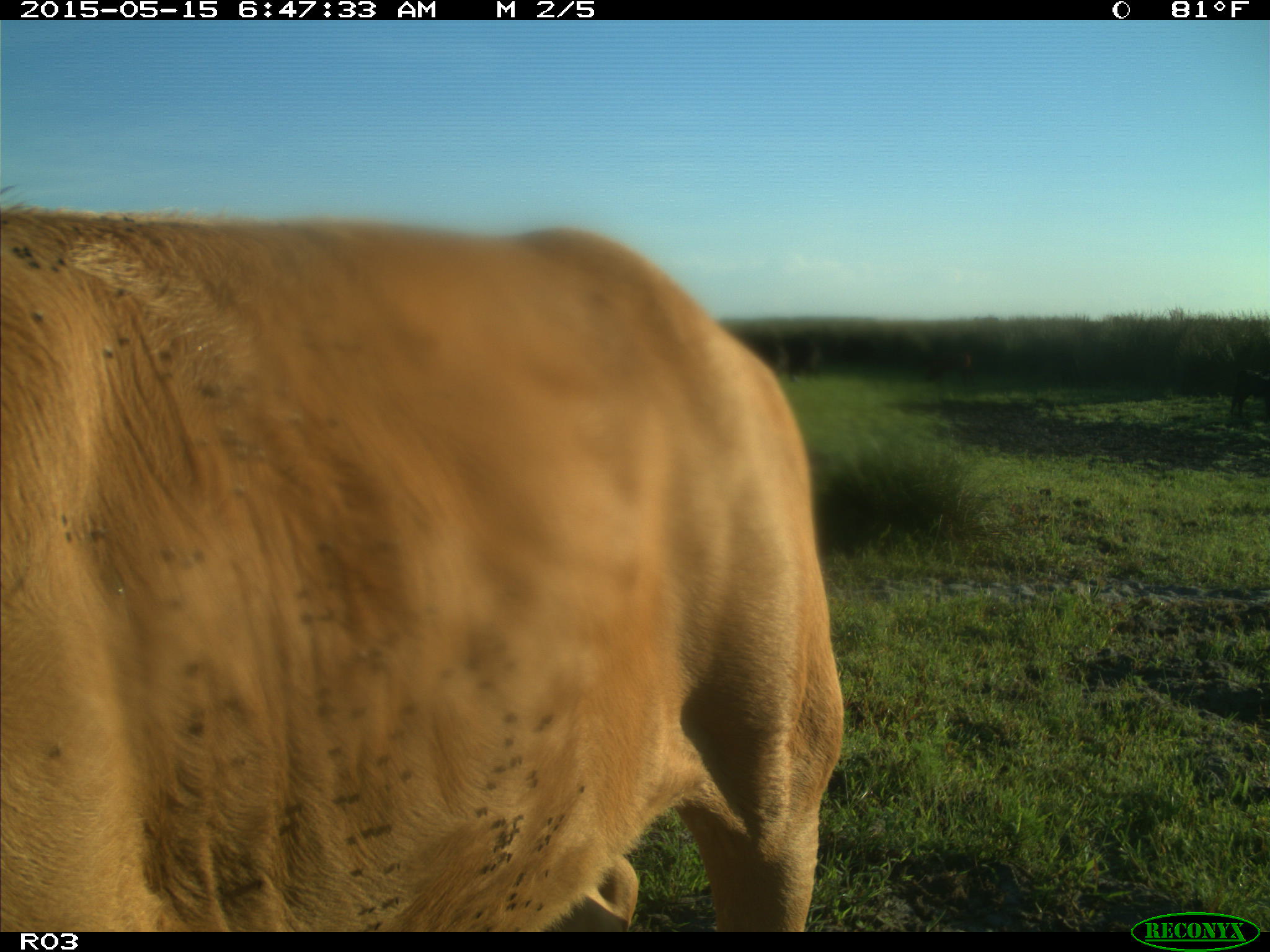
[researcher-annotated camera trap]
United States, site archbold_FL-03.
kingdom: Animalia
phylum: Chordata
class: Mammalia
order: Artiodactyla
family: Bovidae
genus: Bos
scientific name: Bos taurus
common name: domestic cow